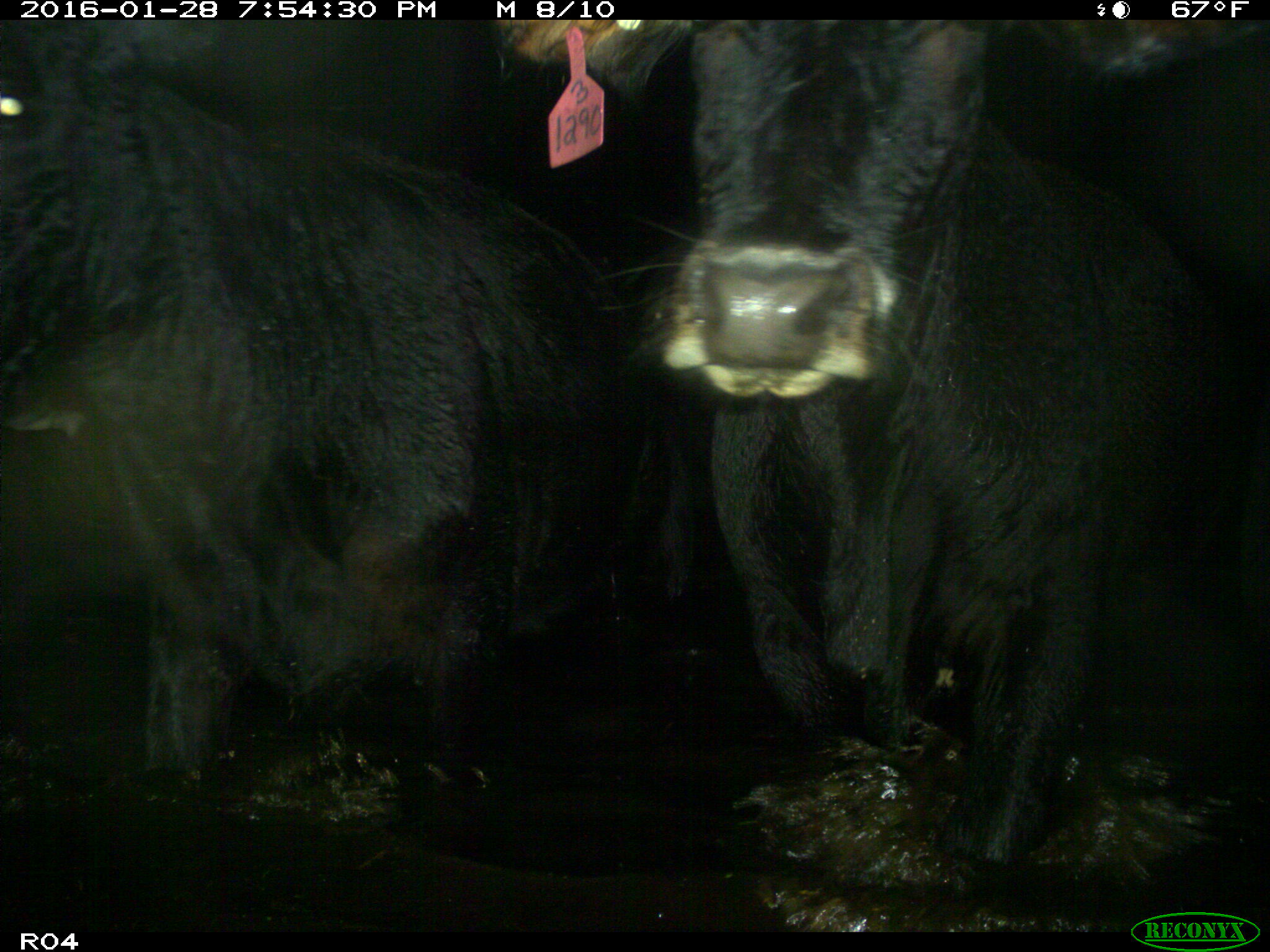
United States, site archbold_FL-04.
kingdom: Animalia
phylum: Chordata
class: Mammalia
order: Artiodactyla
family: Bovidae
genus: Bos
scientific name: Bos taurus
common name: domestic cow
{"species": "Bos taurus (domestic cow)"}